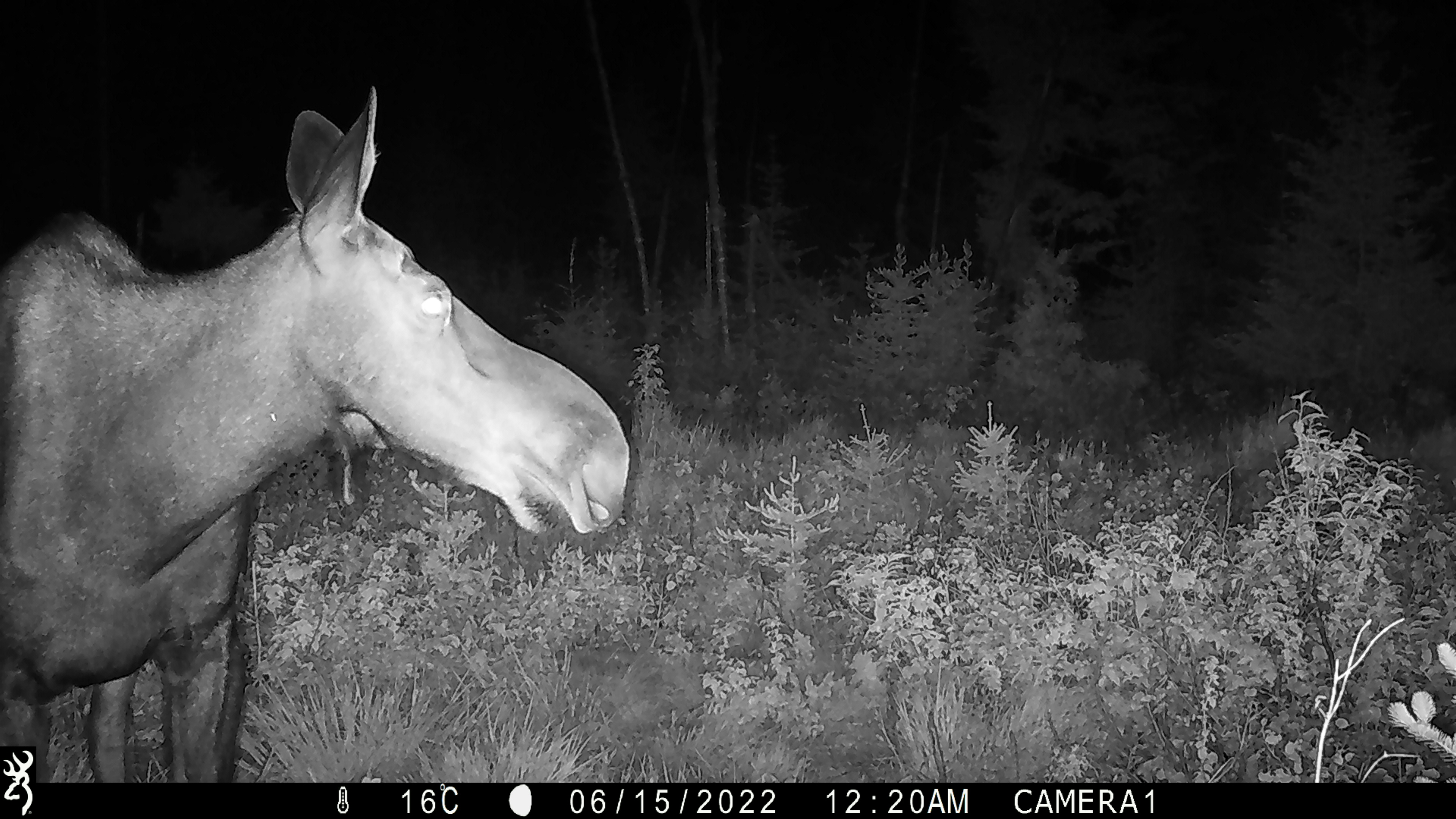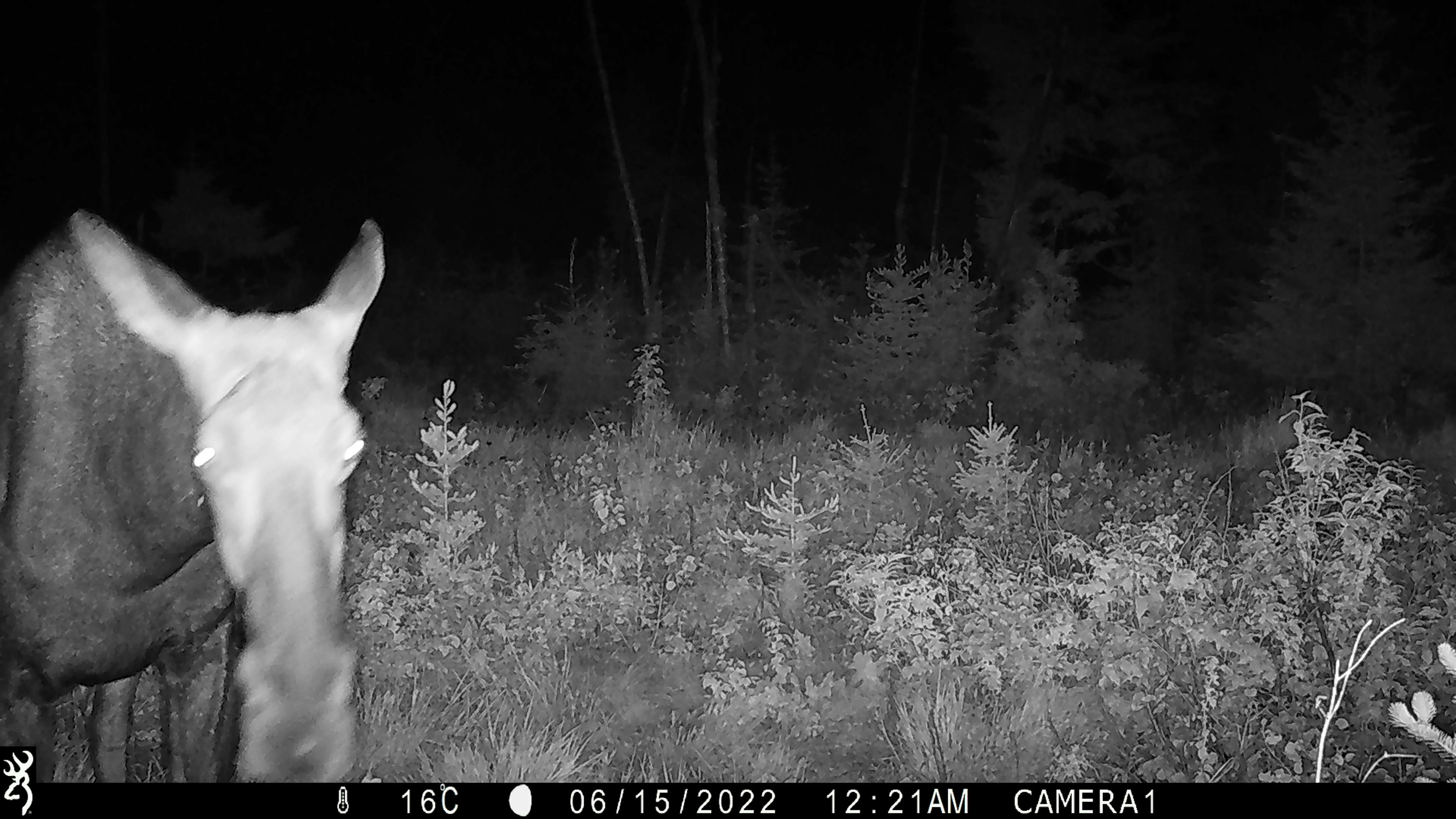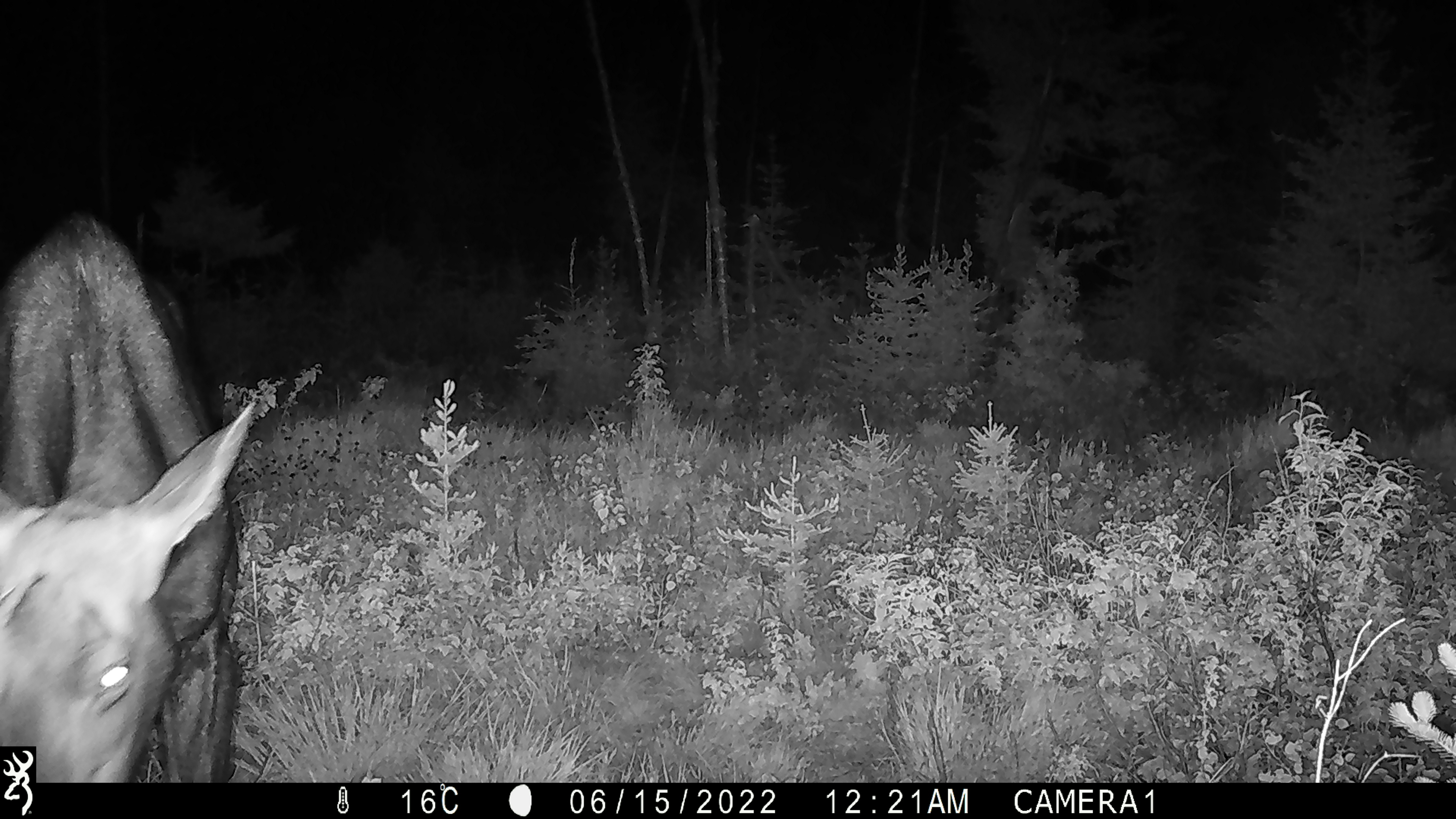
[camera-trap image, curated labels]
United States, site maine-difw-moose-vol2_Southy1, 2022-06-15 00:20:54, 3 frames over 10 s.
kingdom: Animalia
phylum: Chordata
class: Mammalia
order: Artiodactyla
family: Cervidae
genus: Alces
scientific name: Alces alces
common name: moose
Moose (Alces alces).